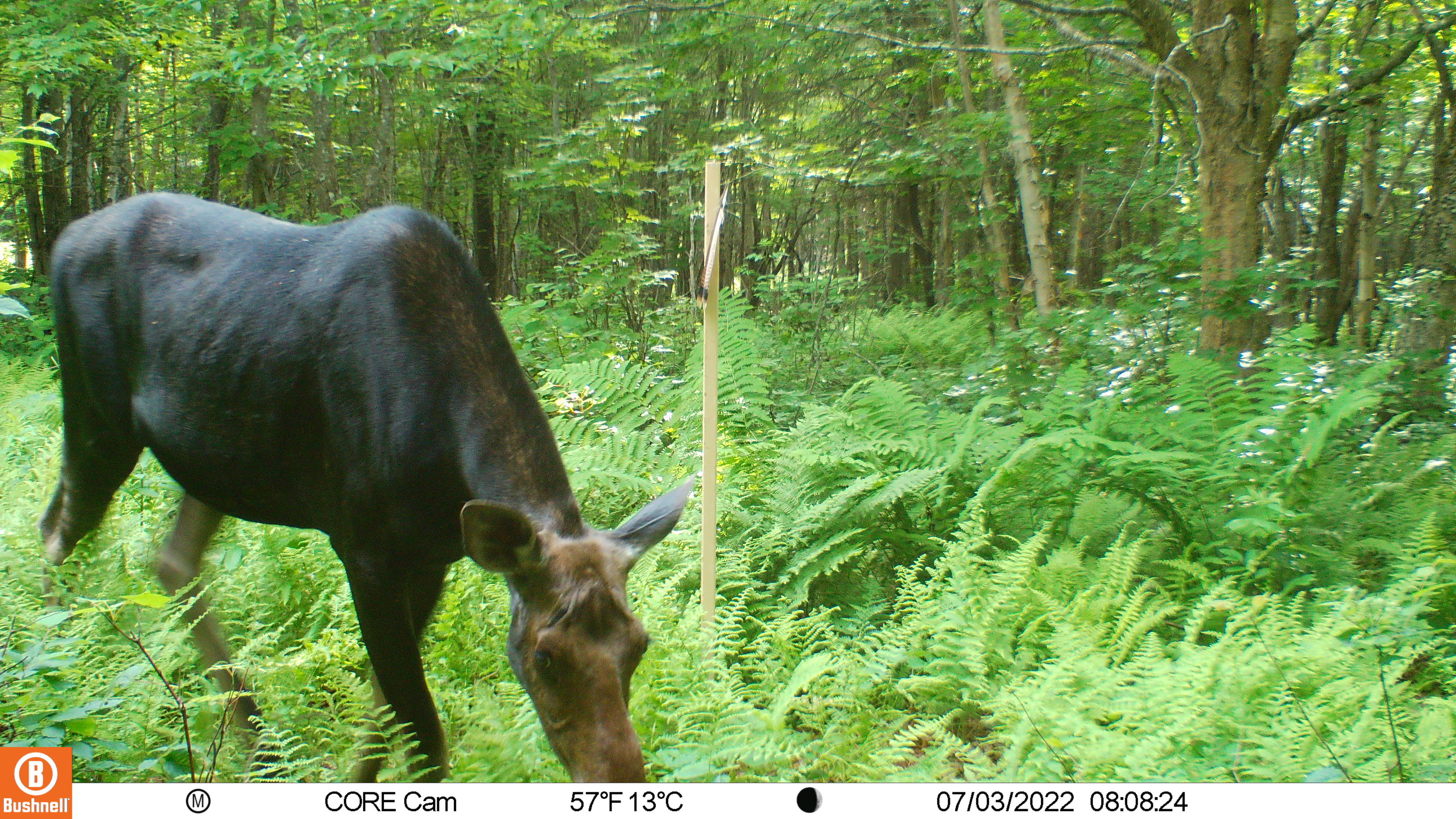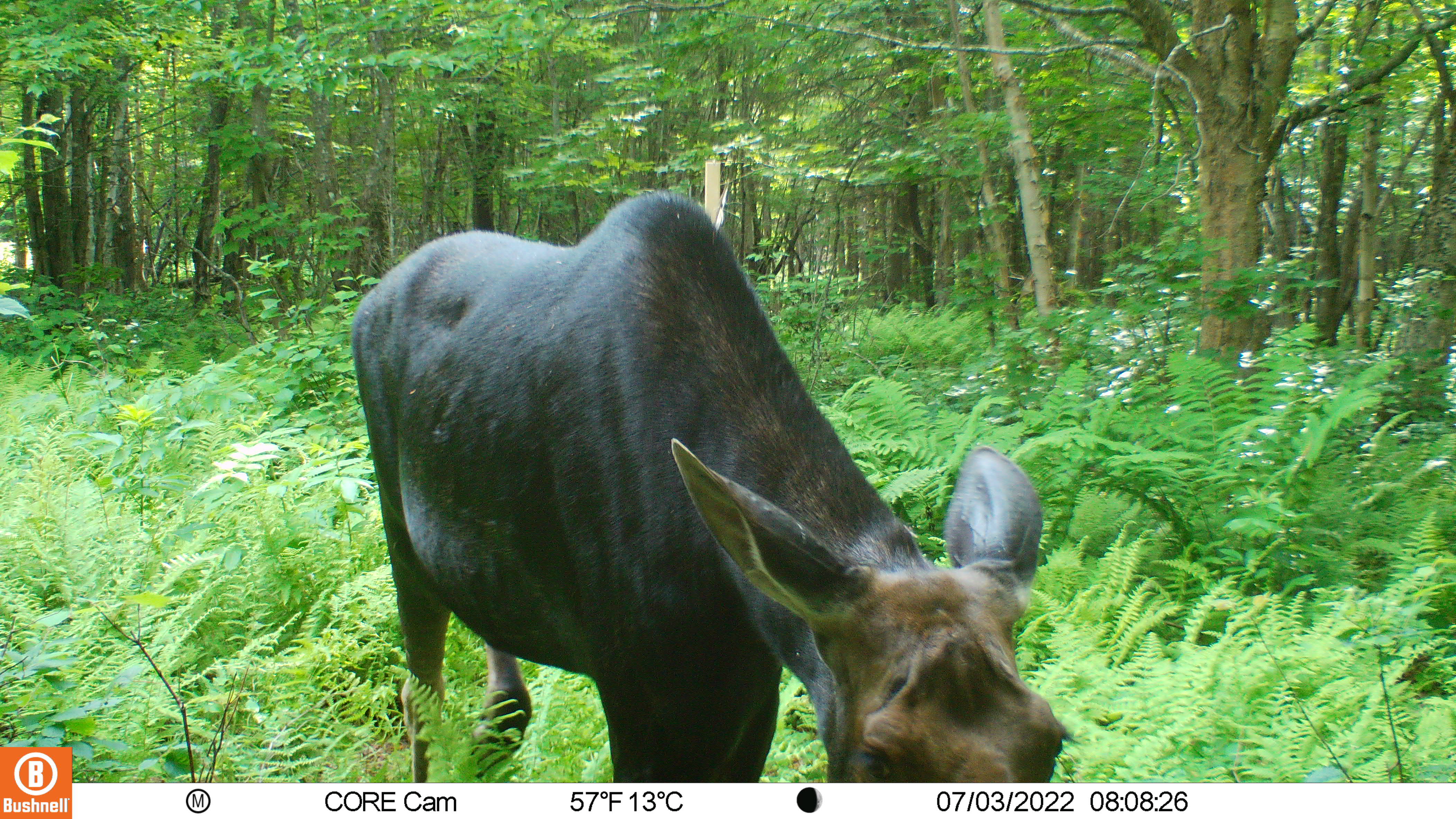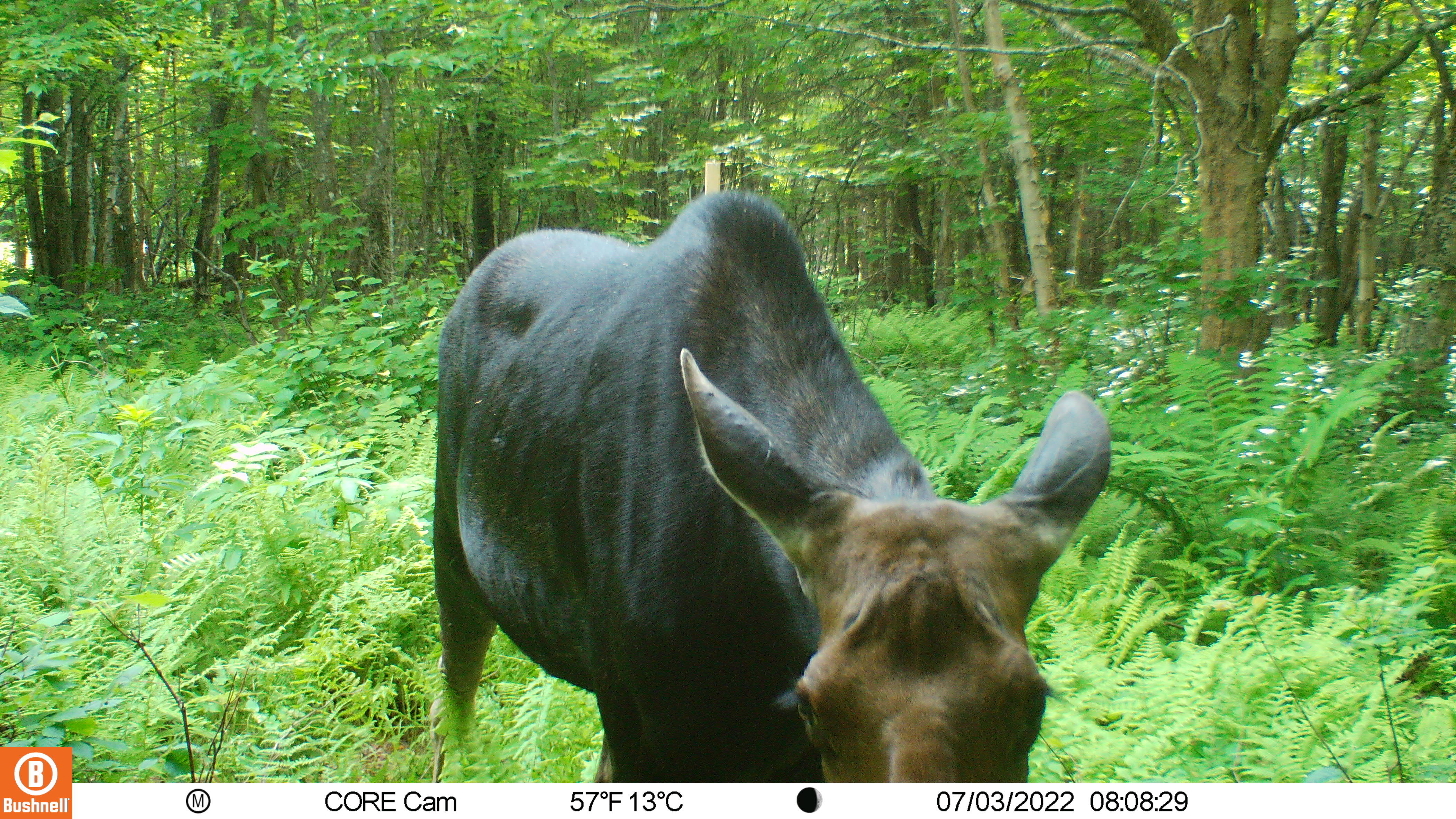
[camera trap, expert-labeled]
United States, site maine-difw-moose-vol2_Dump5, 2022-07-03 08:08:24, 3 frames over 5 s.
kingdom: Animalia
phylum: Chordata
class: Mammalia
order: Artiodactyla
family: Cervidae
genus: Alces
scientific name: Alces alces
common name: moose